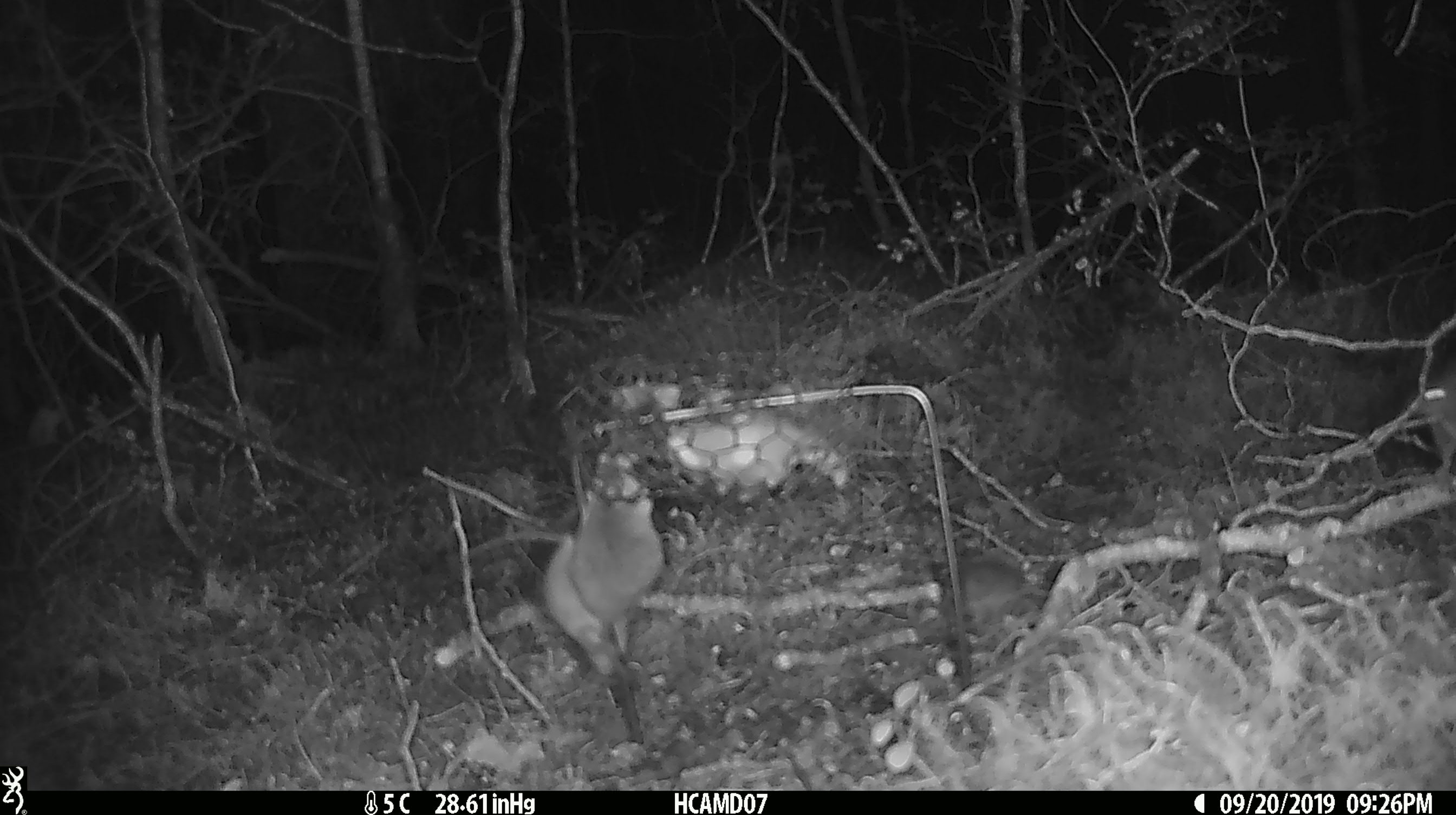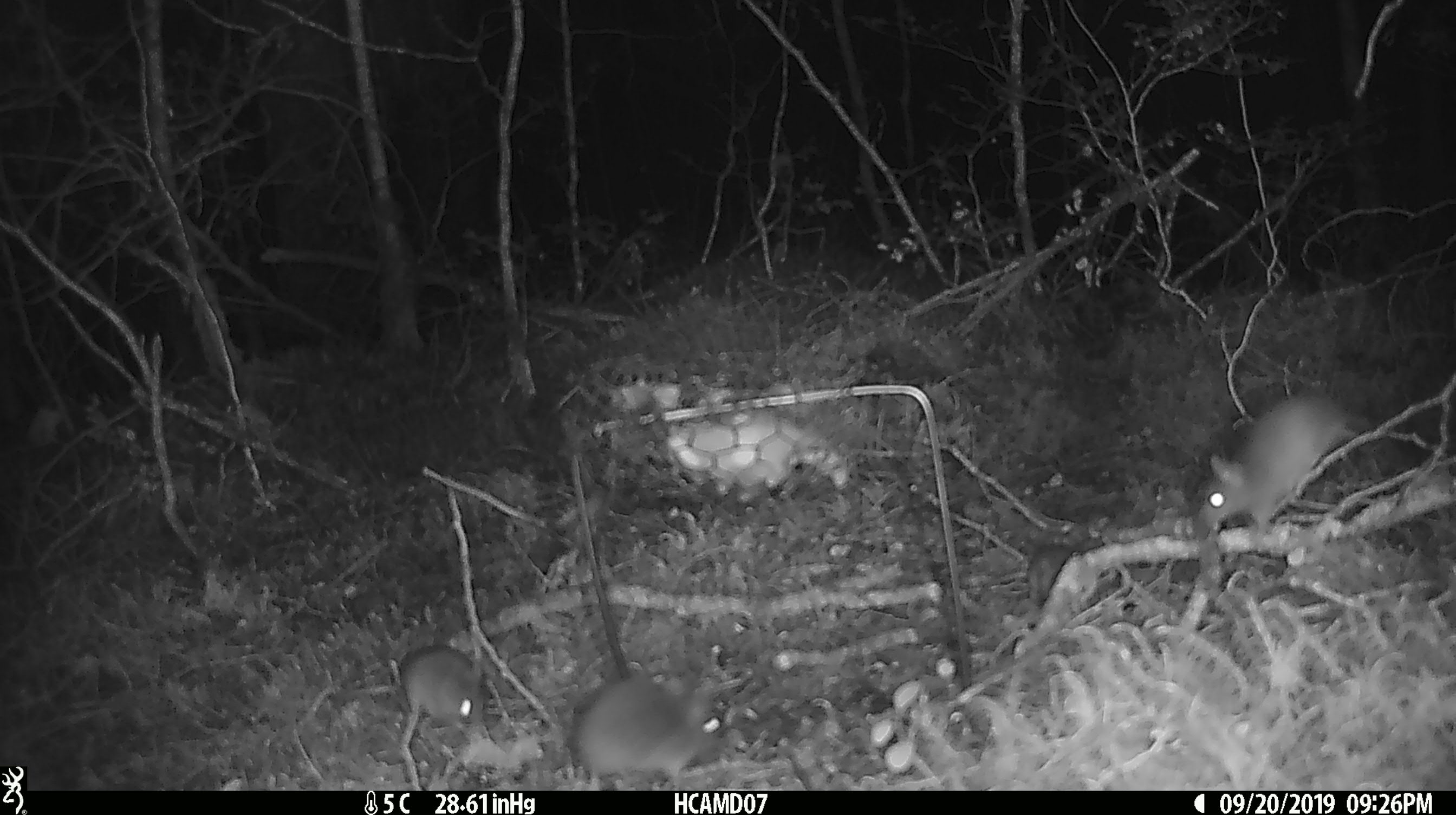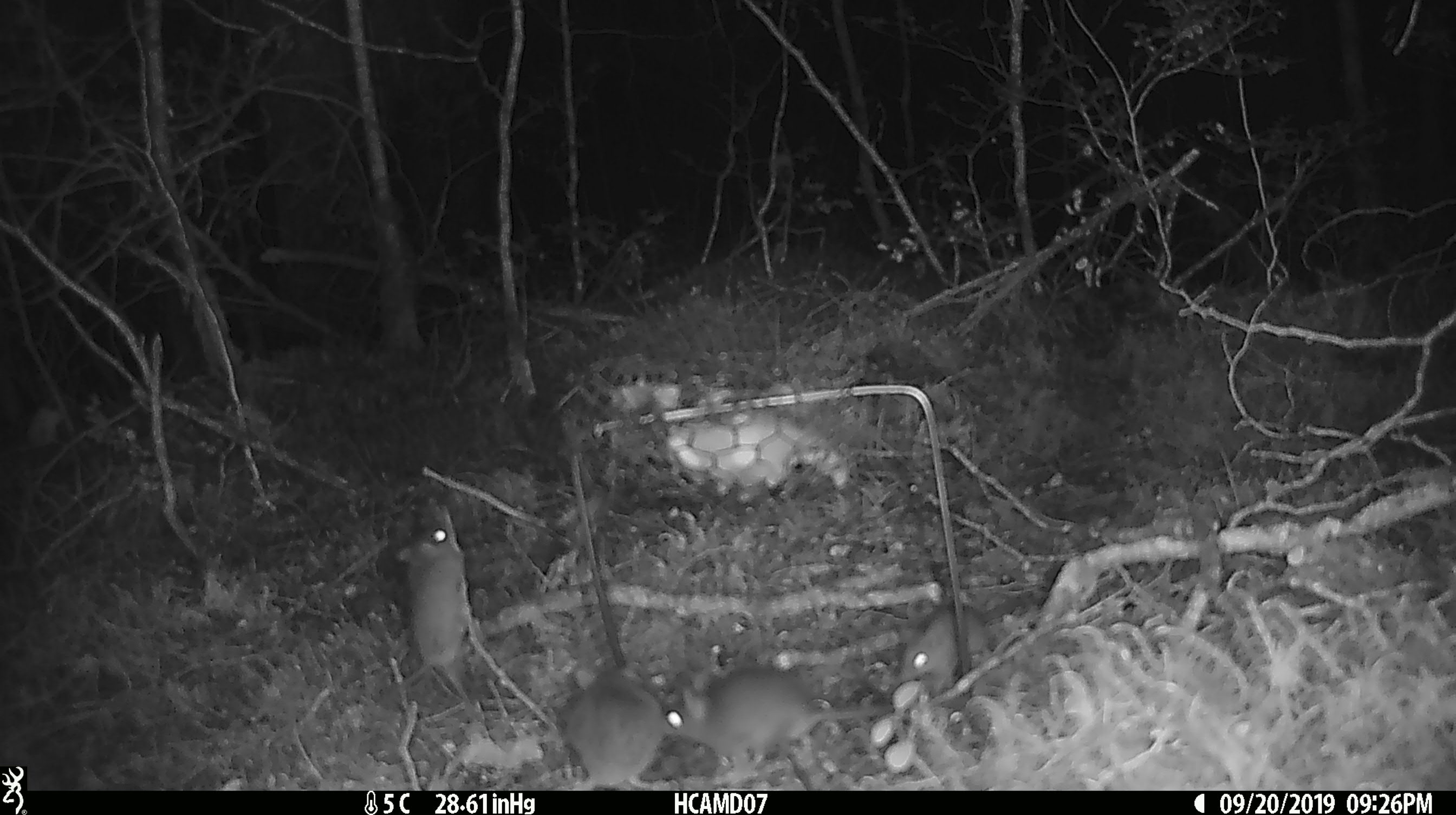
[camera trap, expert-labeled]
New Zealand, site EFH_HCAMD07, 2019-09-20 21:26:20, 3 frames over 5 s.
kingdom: Animalia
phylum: Chordata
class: Mammalia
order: Rodentia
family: Muridae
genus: Mus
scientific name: Mus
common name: mouse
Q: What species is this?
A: Mouse (Mus).